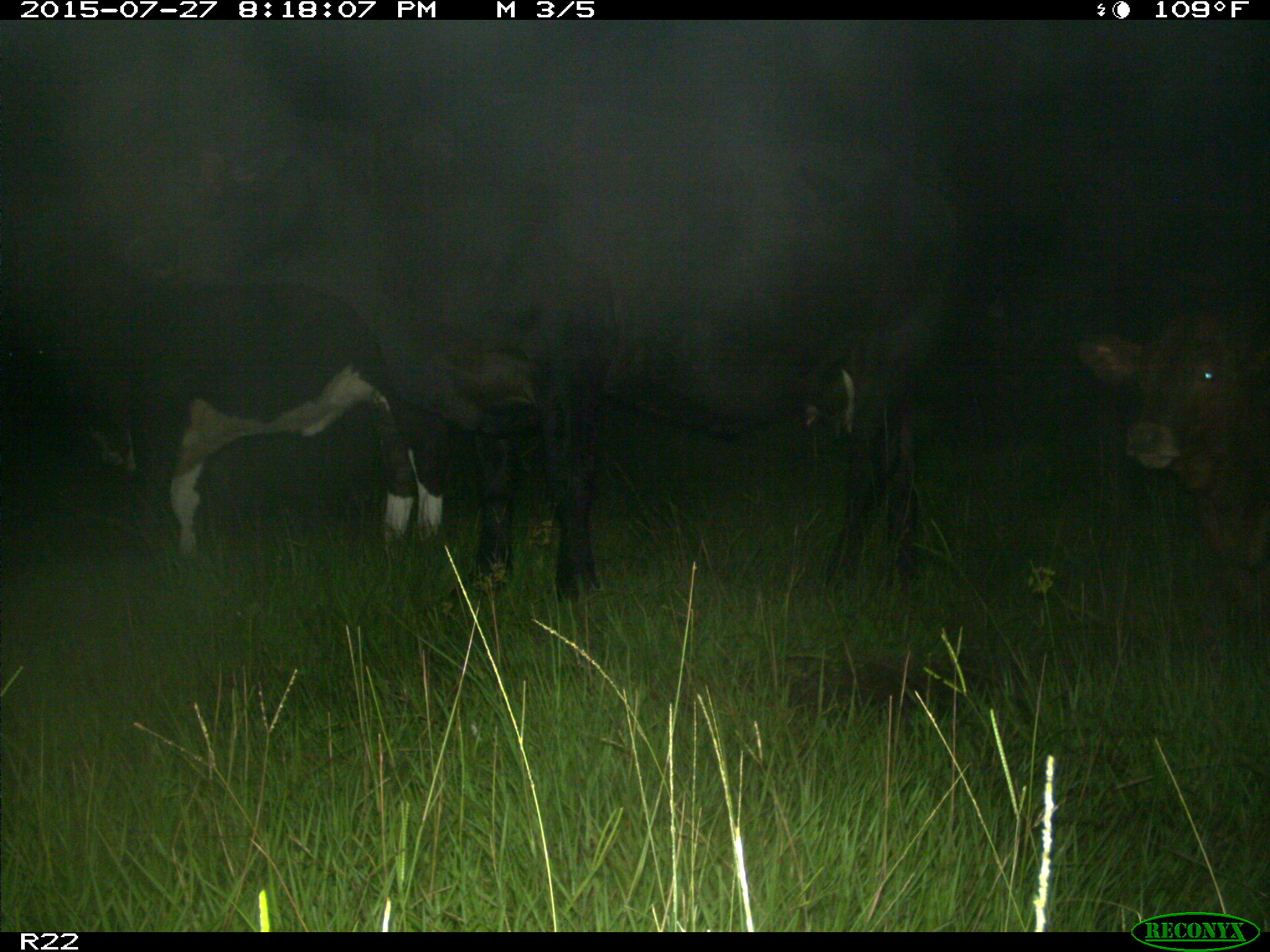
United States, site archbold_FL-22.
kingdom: Animalia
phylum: Chordata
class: Mammalia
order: Artiodactyla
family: Bovidae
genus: Bos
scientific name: Bos taurus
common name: domestic cow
Bos taurus (domestic cow).